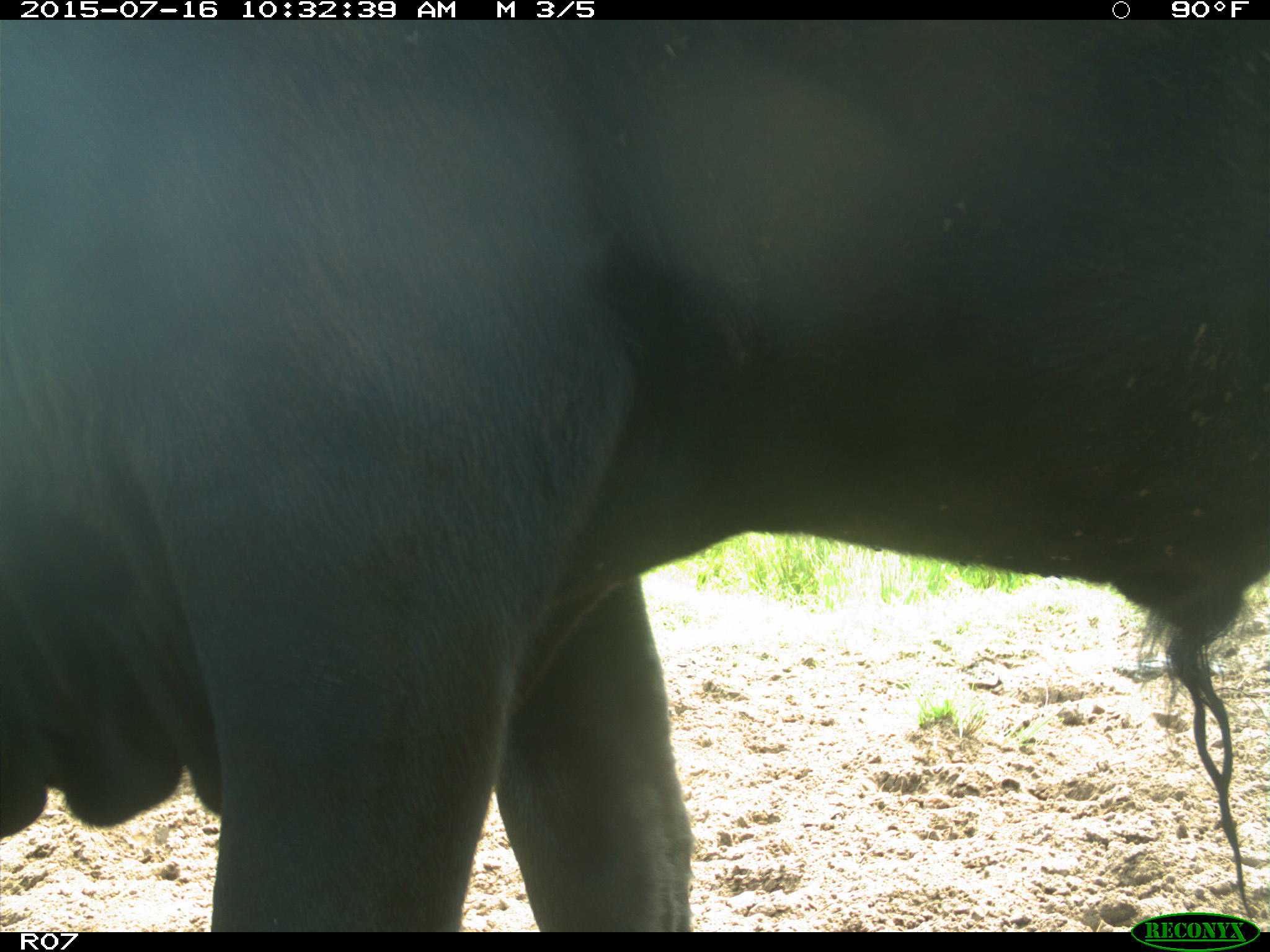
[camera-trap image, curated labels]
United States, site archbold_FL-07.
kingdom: Animalia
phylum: Chordata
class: Mammalia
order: Artiodactyla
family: Bovidae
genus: Bos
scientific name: Bos taurus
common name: domestic cow